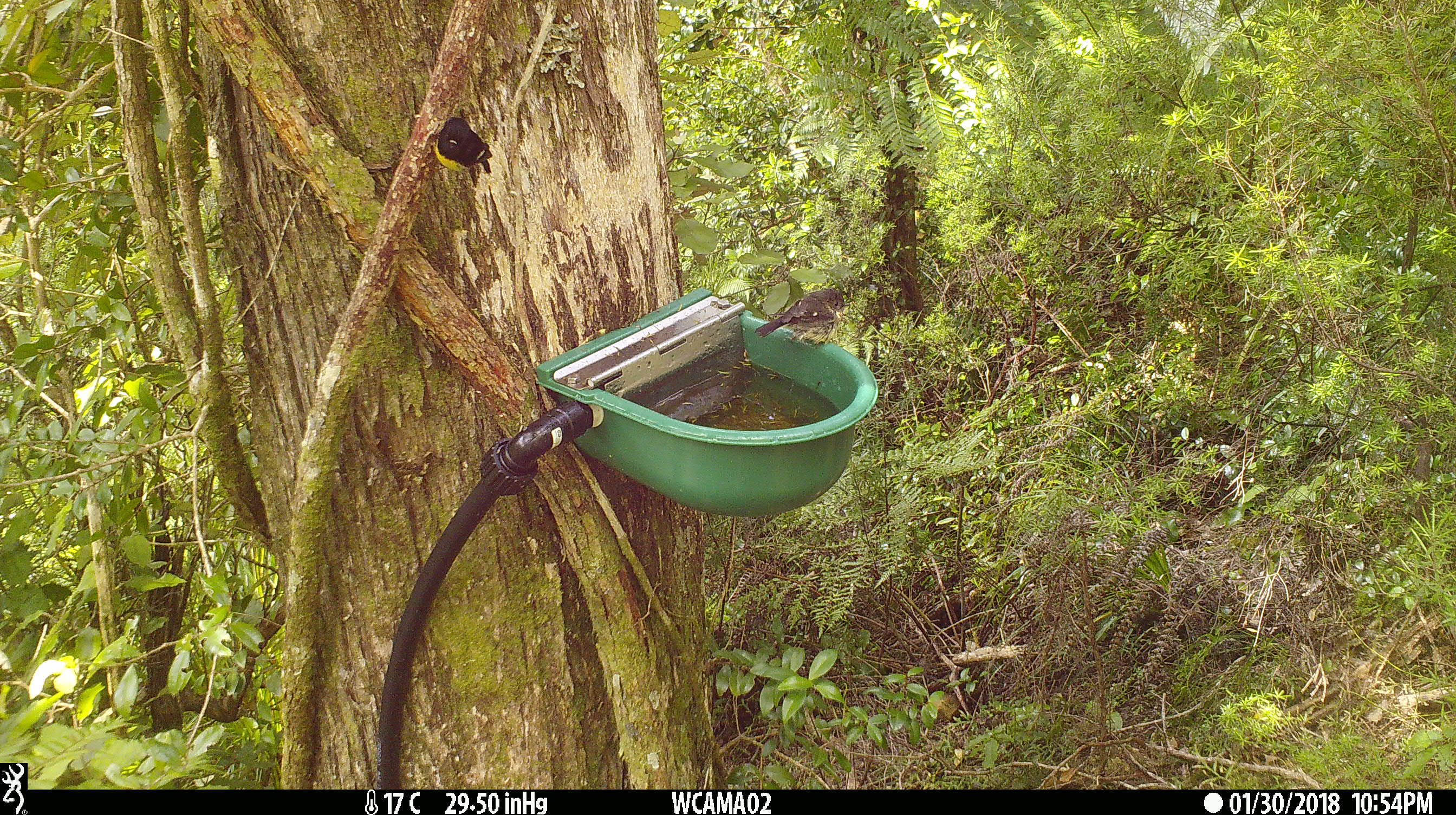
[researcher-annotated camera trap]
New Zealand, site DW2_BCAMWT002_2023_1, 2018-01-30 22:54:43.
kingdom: Animalia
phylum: Chordata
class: Aves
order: Passeriformes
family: Petroicidae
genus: Petroica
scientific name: Petroica macrocephala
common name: tomtit